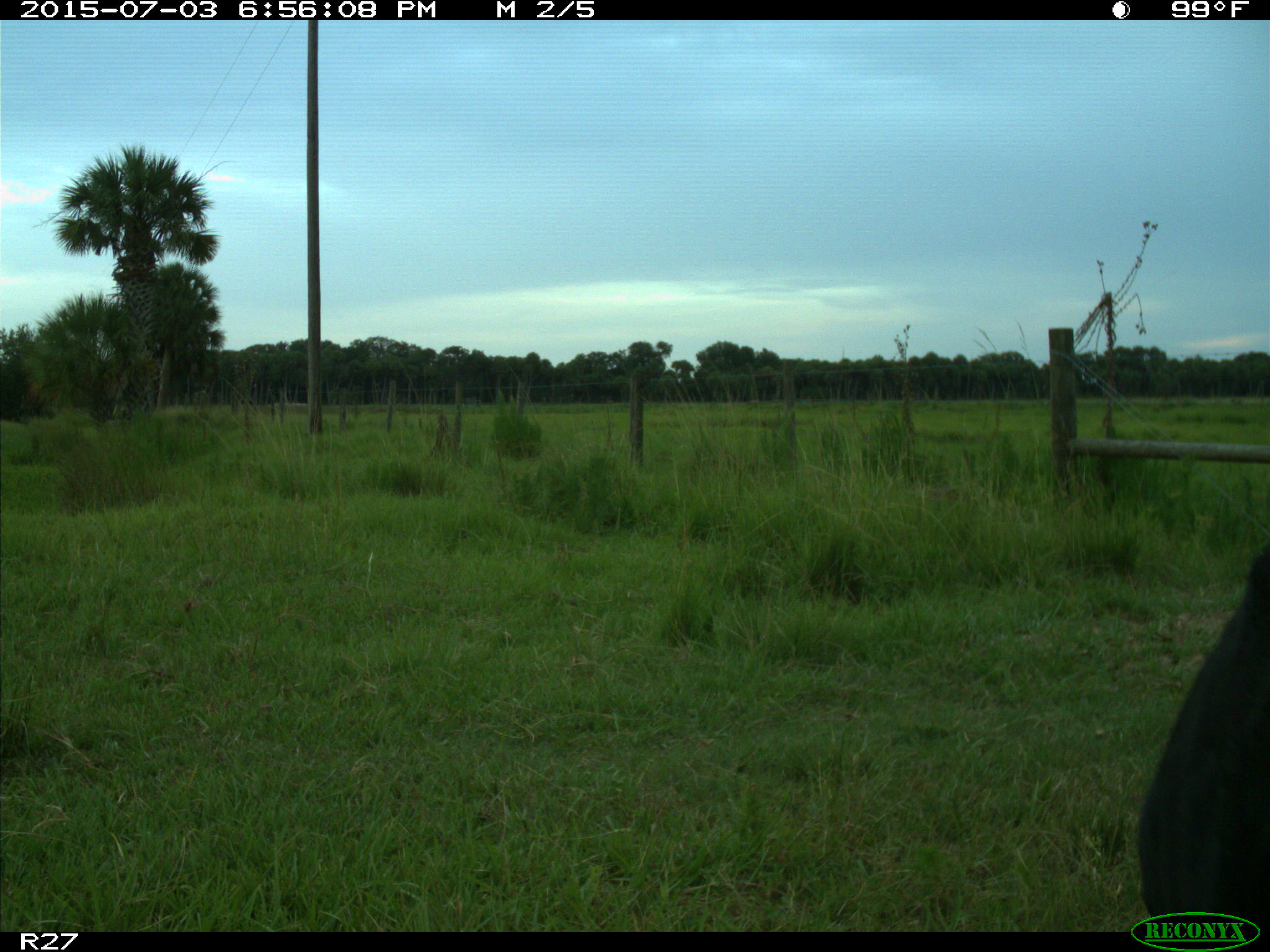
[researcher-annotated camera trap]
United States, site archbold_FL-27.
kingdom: Animalia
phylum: Chordata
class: Mammalia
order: Artiodactyla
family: Bovidae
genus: Bos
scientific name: Bos taurus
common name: domestic cow